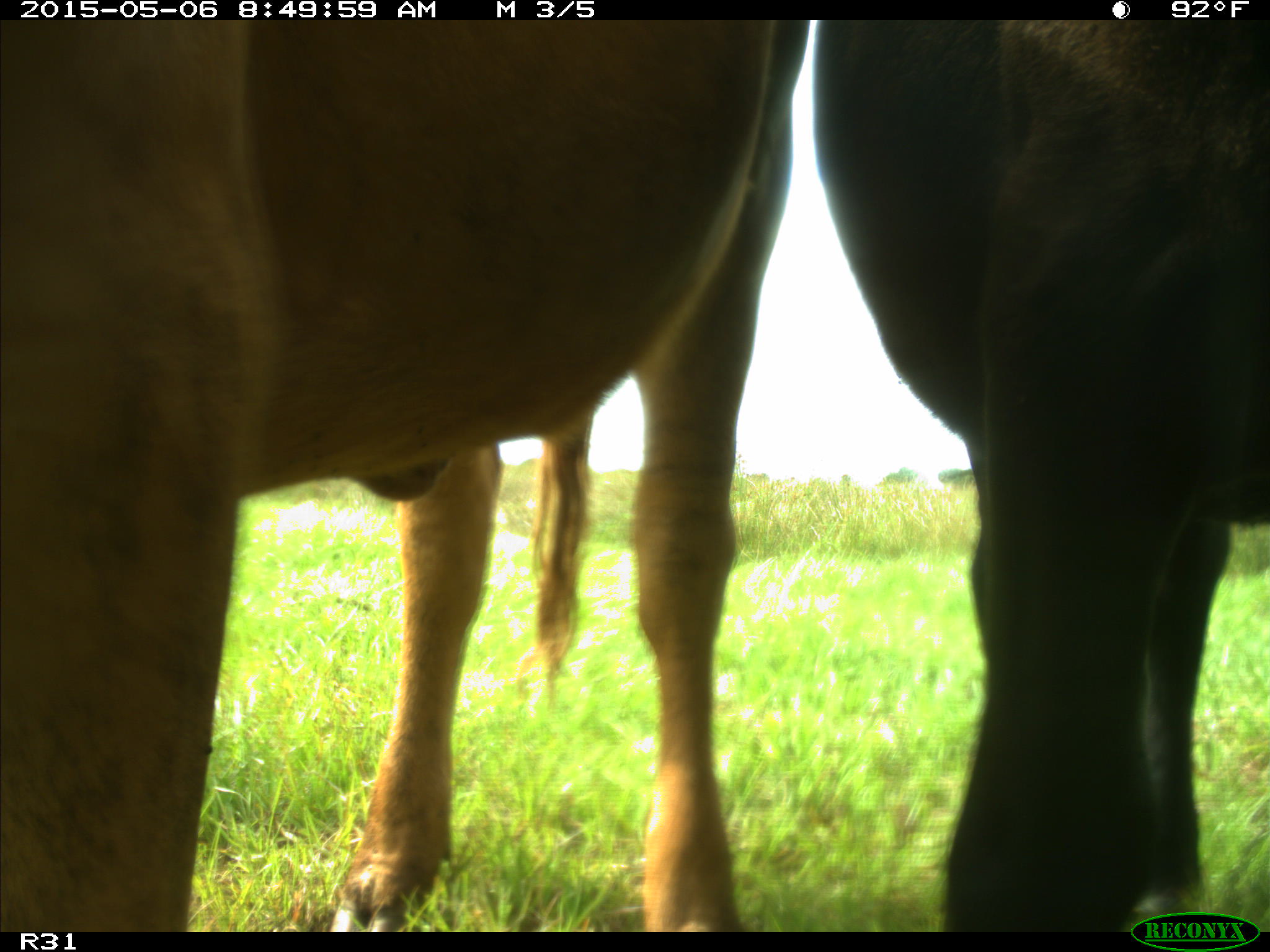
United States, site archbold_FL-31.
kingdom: Animalia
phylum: Chordata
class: Mammalia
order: Artiodactyla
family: Bovidae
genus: Bos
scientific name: Bos taurus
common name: domestic cow